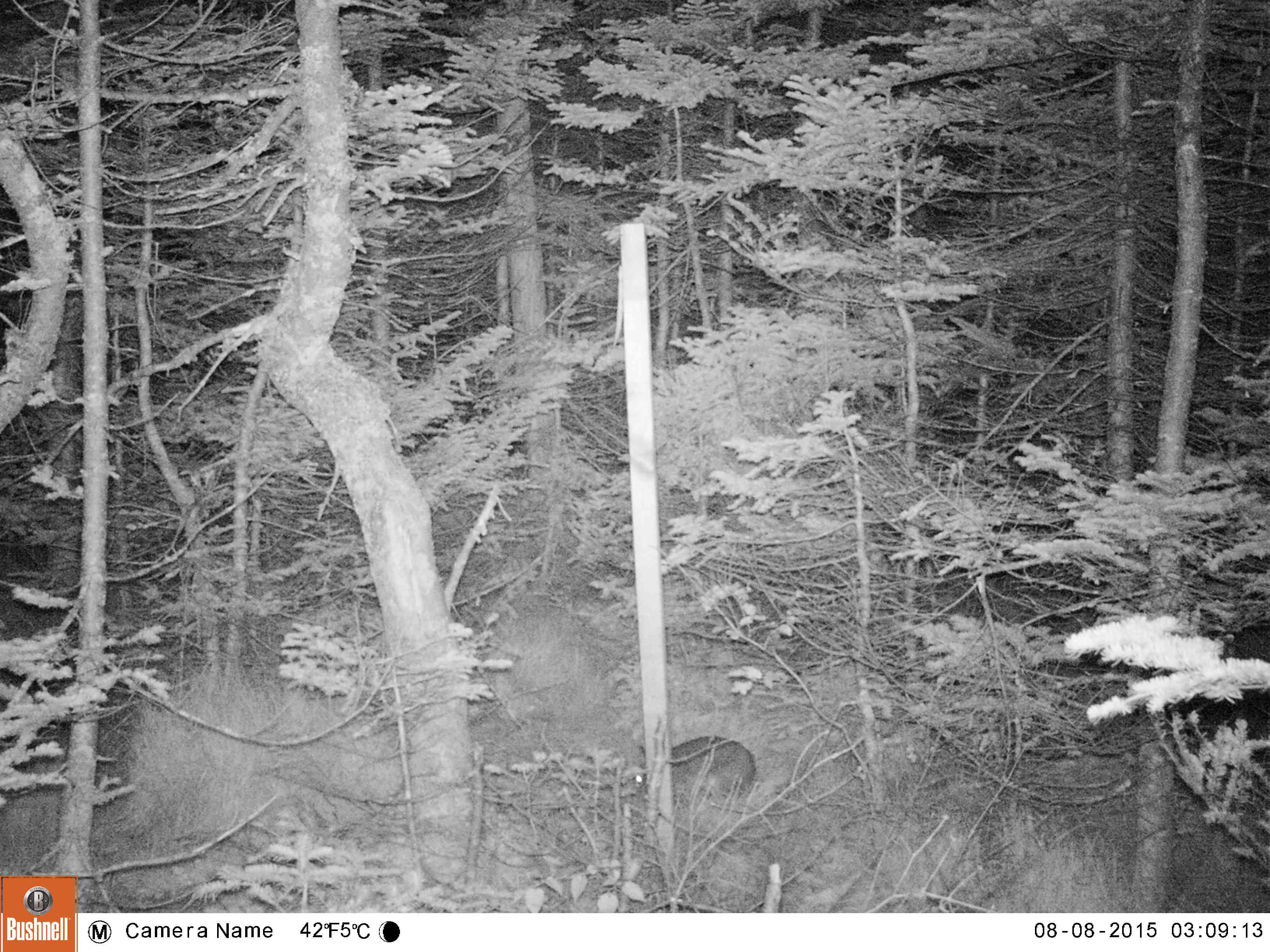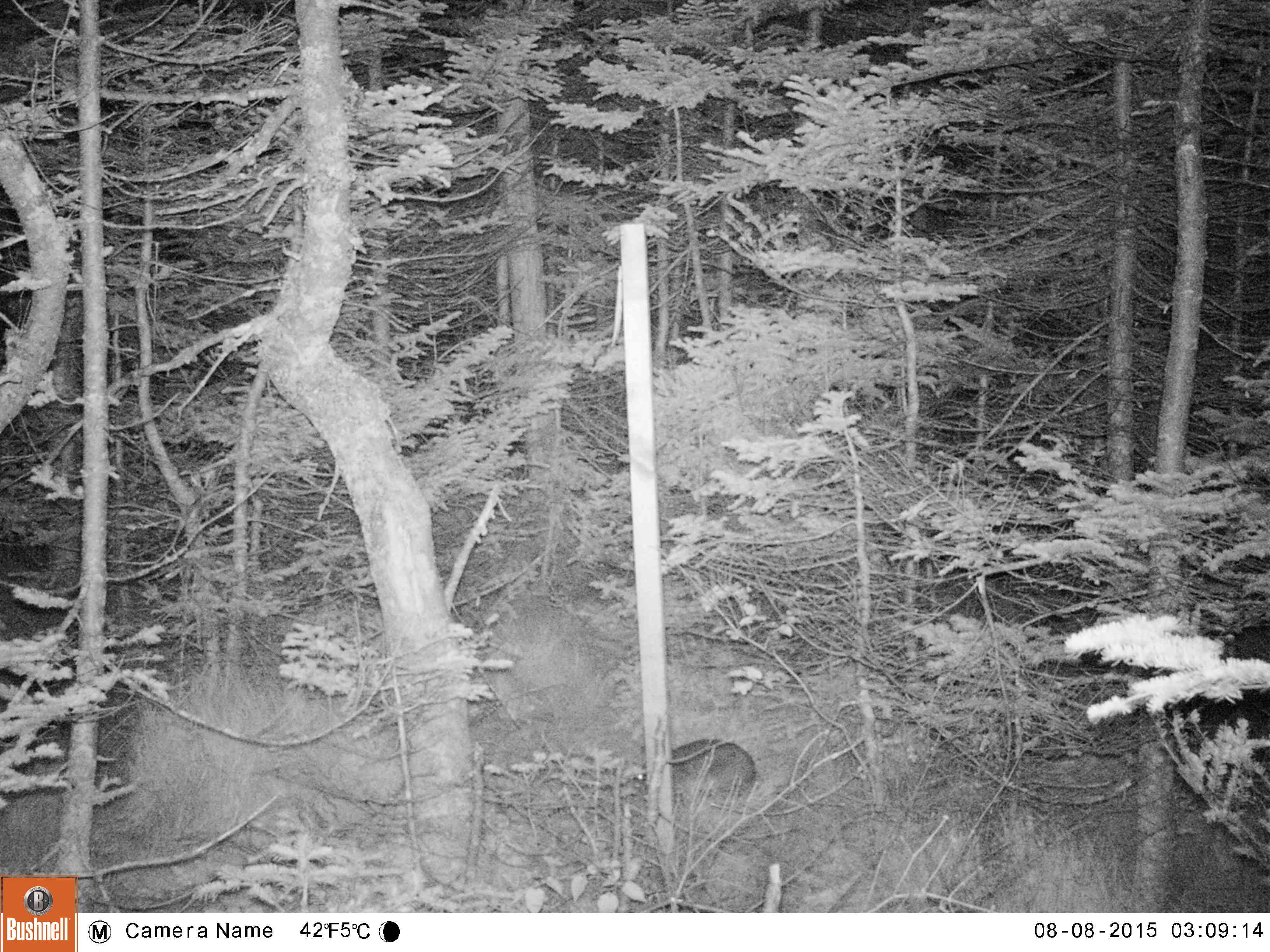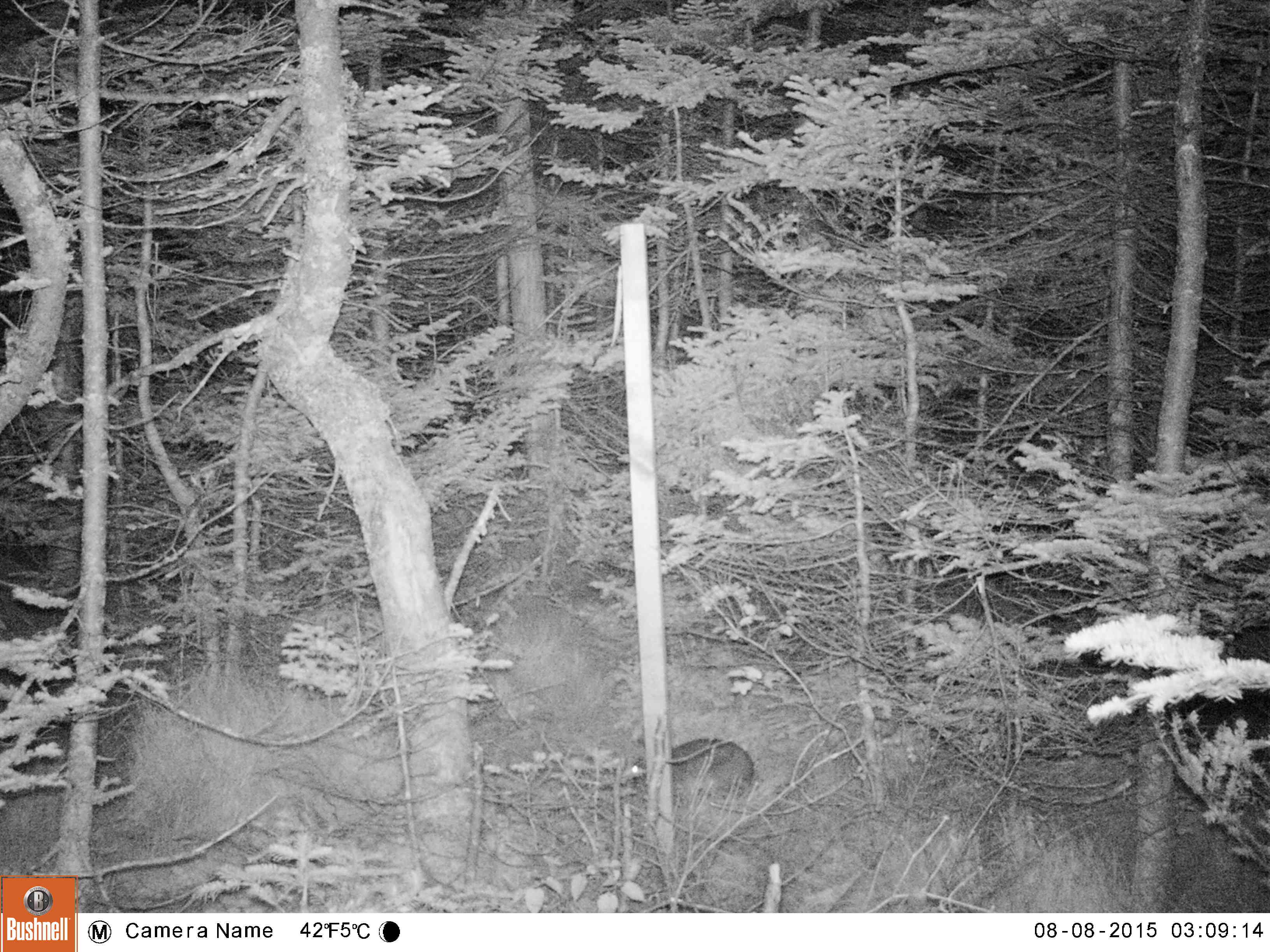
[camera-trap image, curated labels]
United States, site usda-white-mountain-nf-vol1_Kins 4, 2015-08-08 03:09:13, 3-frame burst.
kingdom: Animalia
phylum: Chordata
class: Mammalia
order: Lagomorpha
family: Leporidae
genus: Lepus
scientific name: Lepus americanus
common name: snowshoe hare